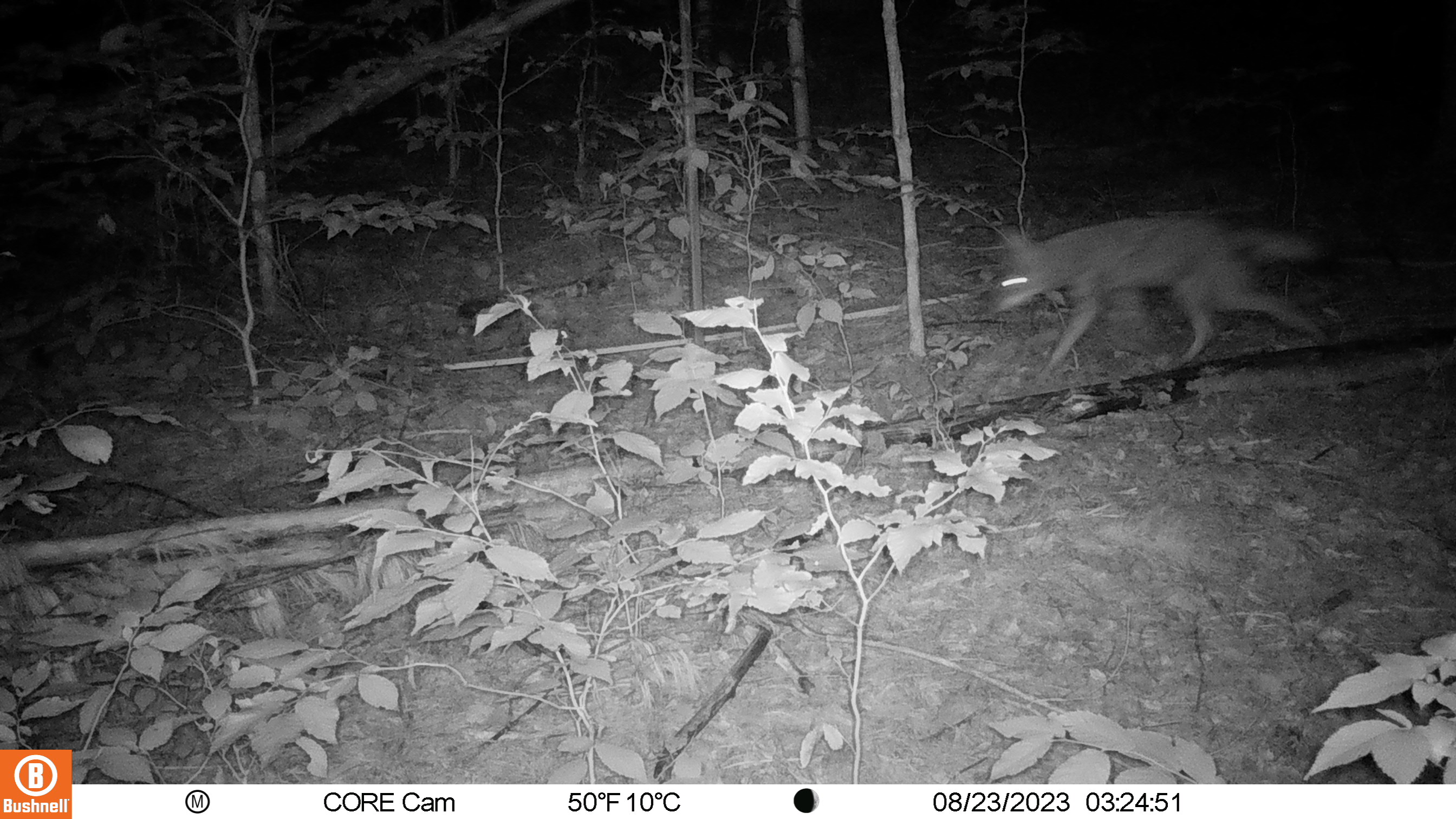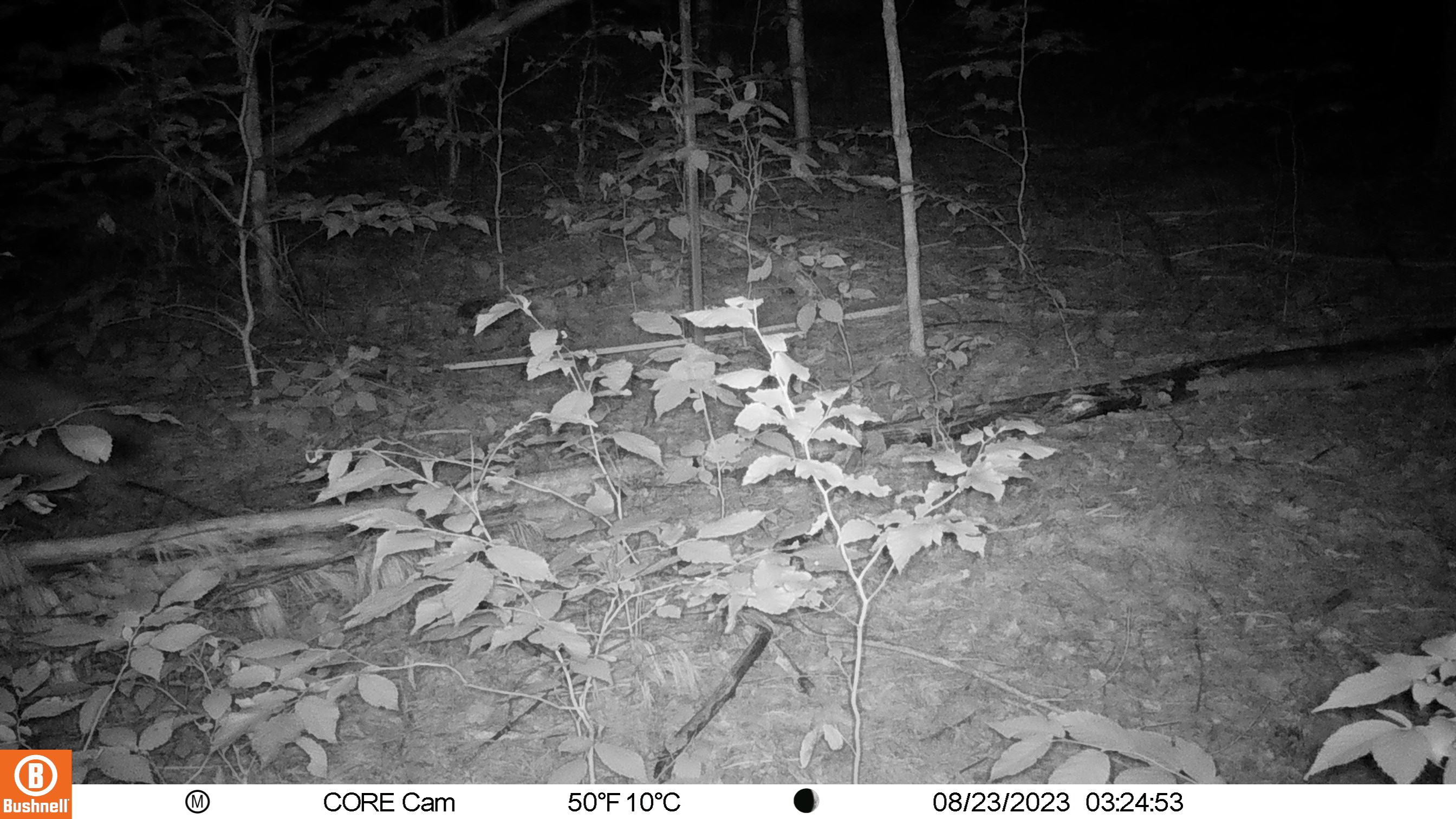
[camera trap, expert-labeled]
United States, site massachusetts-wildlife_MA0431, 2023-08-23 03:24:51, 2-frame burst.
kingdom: Animalia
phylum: Chordata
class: Mammalia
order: Carnivora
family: Canidae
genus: Canis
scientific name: Canis latrans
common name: coyote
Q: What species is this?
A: Coyote (Canis latrans).